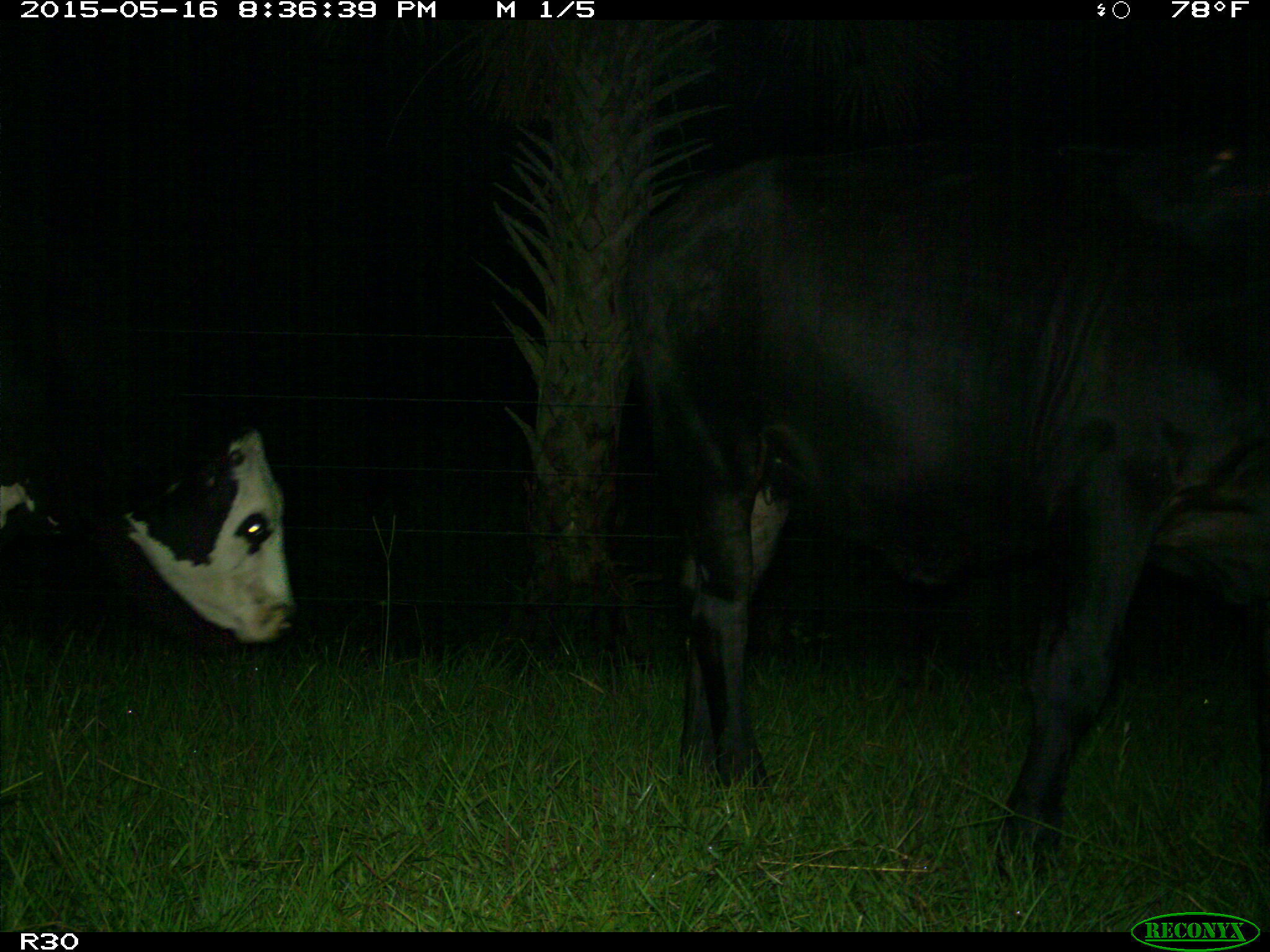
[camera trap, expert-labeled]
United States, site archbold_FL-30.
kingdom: Animalia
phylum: Chordata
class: Mammalia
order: Artiodactyla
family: Bovidae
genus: Bos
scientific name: Bos taurus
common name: domestic cow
Bos taurus (domestic cow).